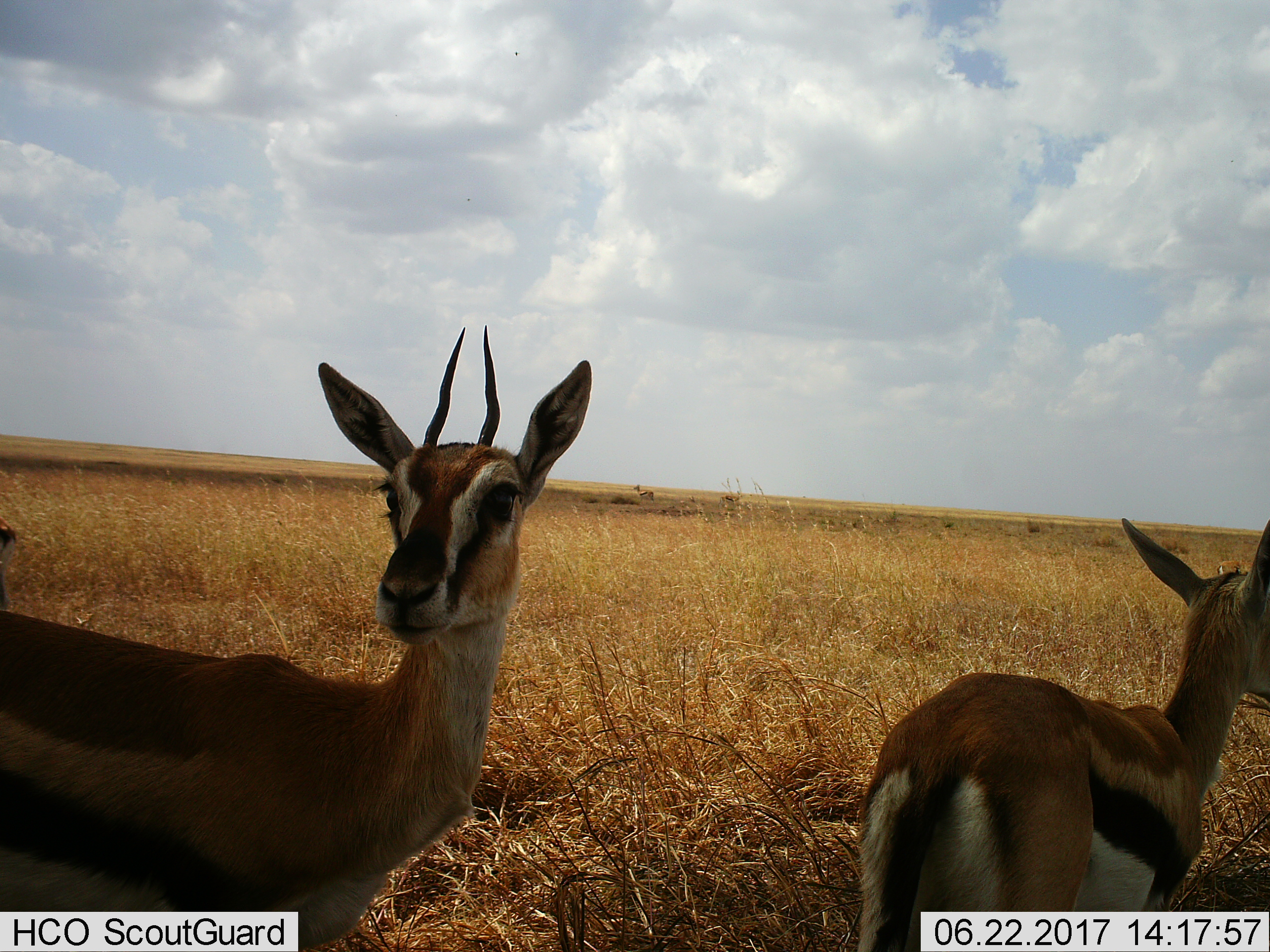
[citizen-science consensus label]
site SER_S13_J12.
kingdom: Animalia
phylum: Chordata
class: Mammalia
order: Artiodactyla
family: Bovidae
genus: Eudorcas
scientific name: Eudorcas thomsonii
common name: thomson's gazelle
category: gazellethomsons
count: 3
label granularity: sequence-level